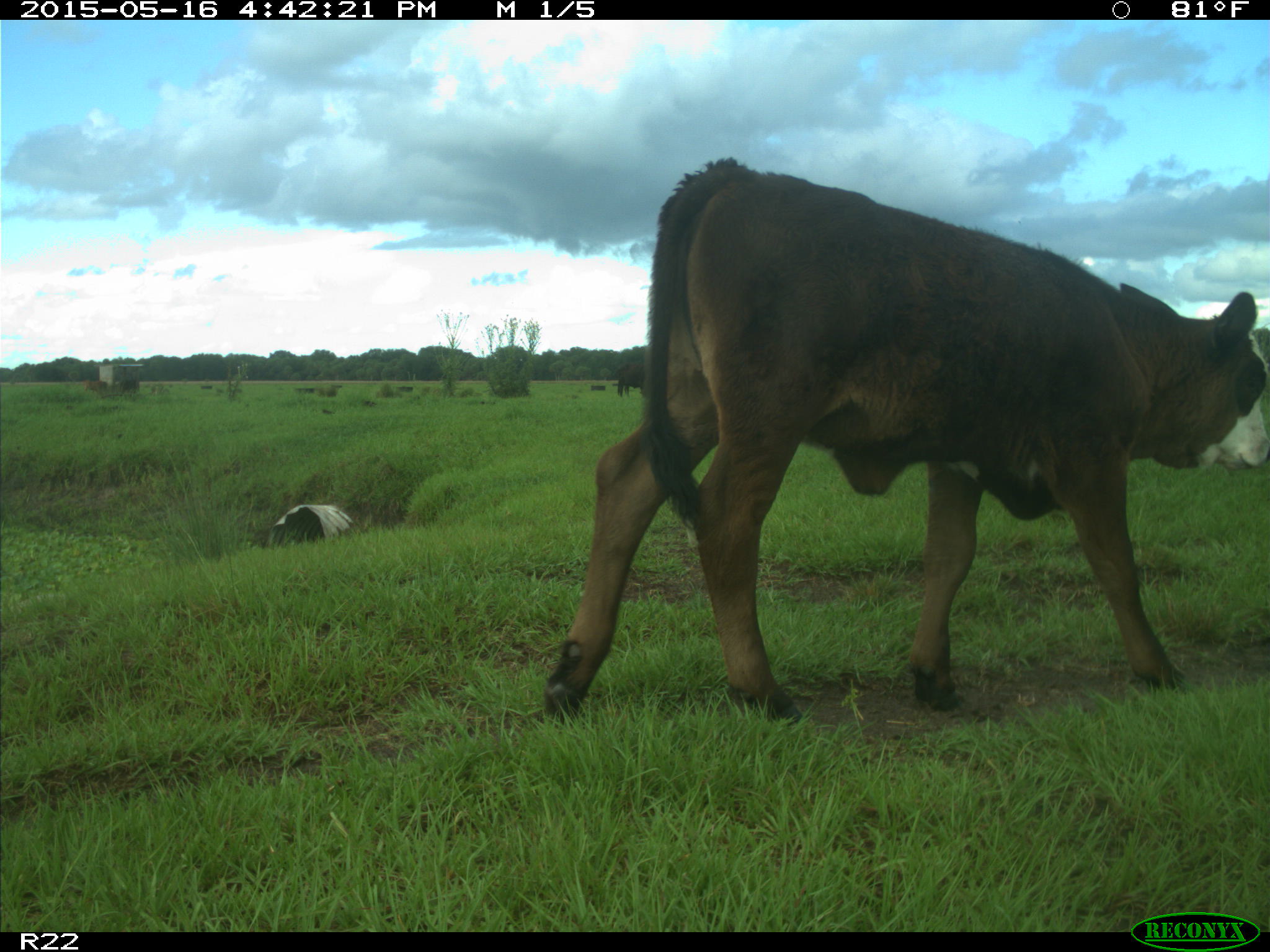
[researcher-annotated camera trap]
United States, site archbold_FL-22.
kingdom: Animalia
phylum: Chordata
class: Mammalia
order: Artiodactyla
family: Bovidae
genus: Bos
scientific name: Bos taurus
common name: domestic cow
Bos taurus (domestic cow).